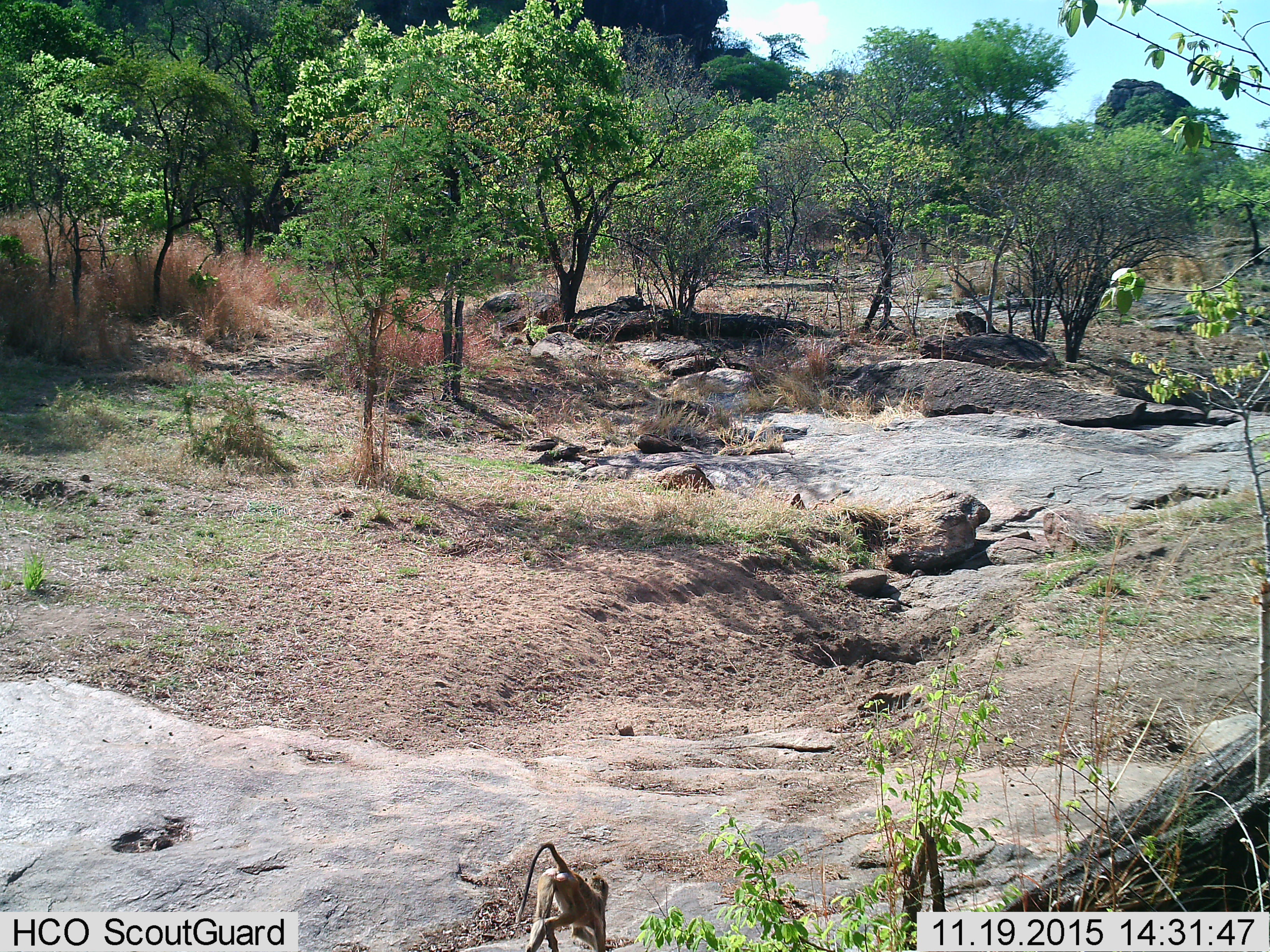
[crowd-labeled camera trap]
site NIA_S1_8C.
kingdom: Animalia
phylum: Chordata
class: Mammalia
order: Primates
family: Cercopithecidae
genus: Papio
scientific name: Papio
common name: baboon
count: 1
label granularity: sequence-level